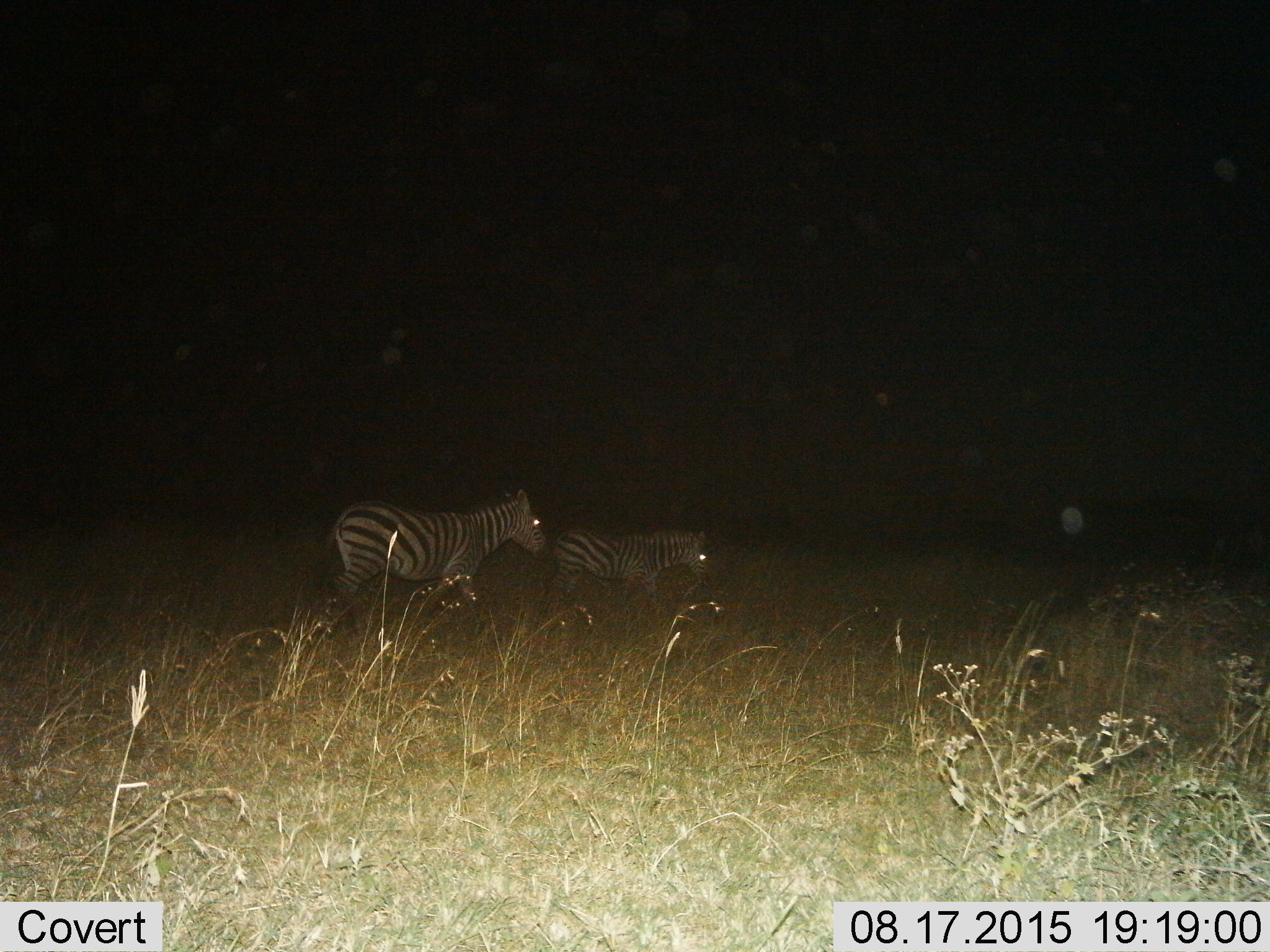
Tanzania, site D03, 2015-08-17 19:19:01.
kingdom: Animalia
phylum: Chordata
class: Mammalia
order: Perissodactyla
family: Equidae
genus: Equus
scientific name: Equus quagga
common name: plains zebra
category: zebra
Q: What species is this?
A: Zebra (plains zebra) (Equus quagga).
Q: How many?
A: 2.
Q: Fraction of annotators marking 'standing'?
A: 16%.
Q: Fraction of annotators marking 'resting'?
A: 5%.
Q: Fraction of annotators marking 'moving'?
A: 79%.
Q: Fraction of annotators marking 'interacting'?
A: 0%.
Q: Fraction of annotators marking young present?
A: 26%.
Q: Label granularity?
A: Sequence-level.